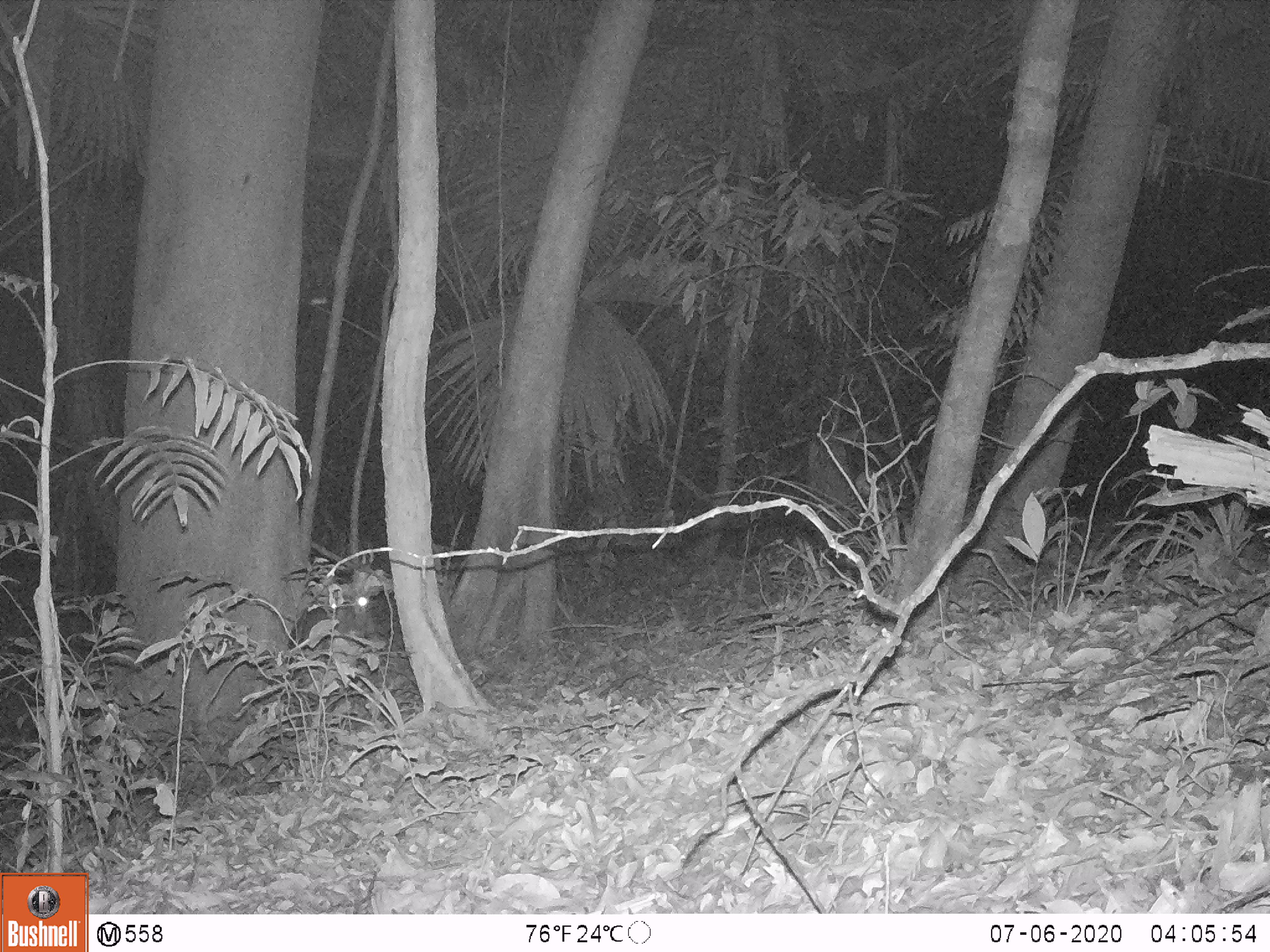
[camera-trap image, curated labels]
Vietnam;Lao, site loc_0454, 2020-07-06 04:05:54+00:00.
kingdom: Animalia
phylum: Chordata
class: Mammalia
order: Artiodactyla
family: Cervidae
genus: Muntiacus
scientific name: Muntiacus vuquangensis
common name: large-antlered muntjac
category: large antlered muntjac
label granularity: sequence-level